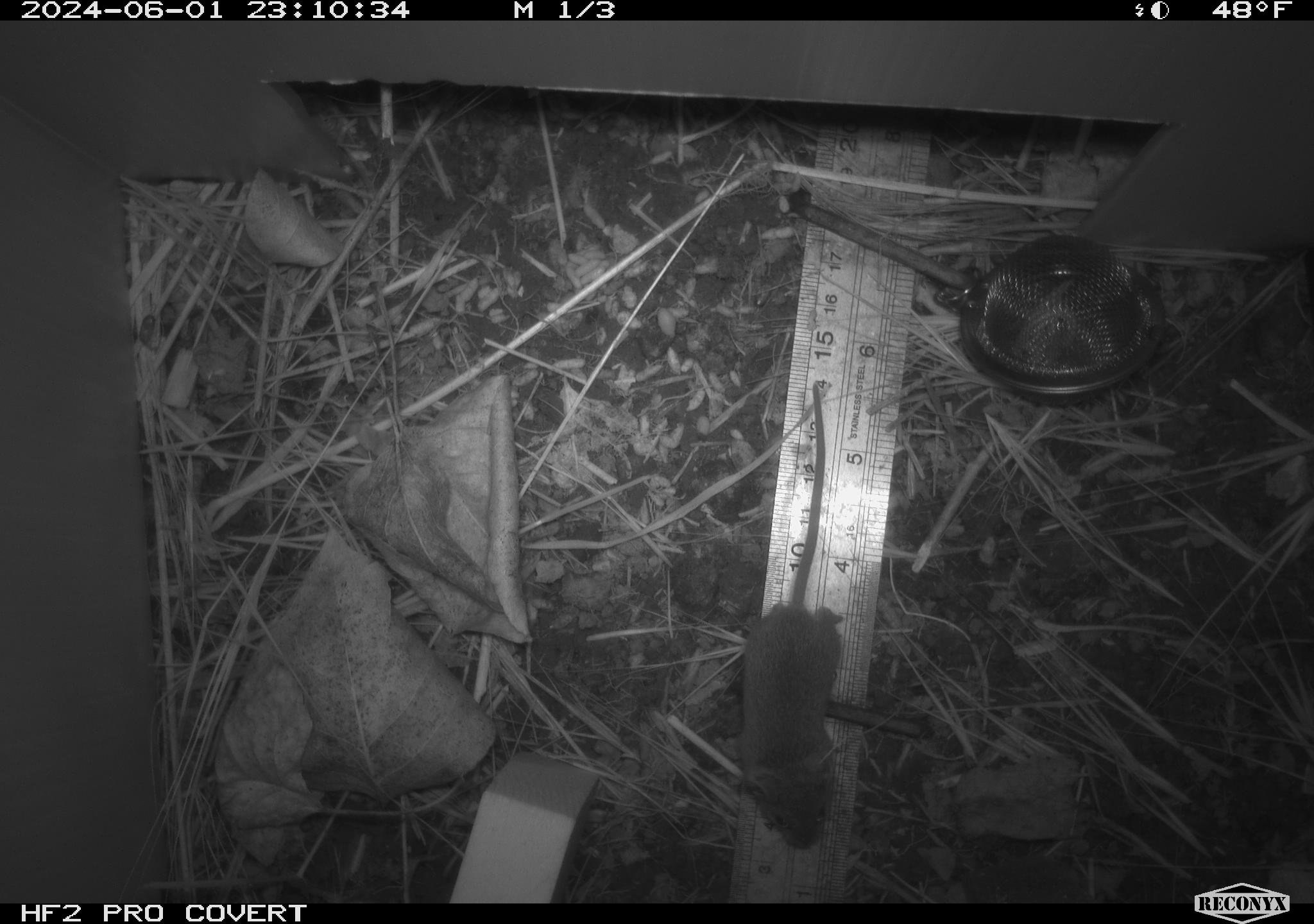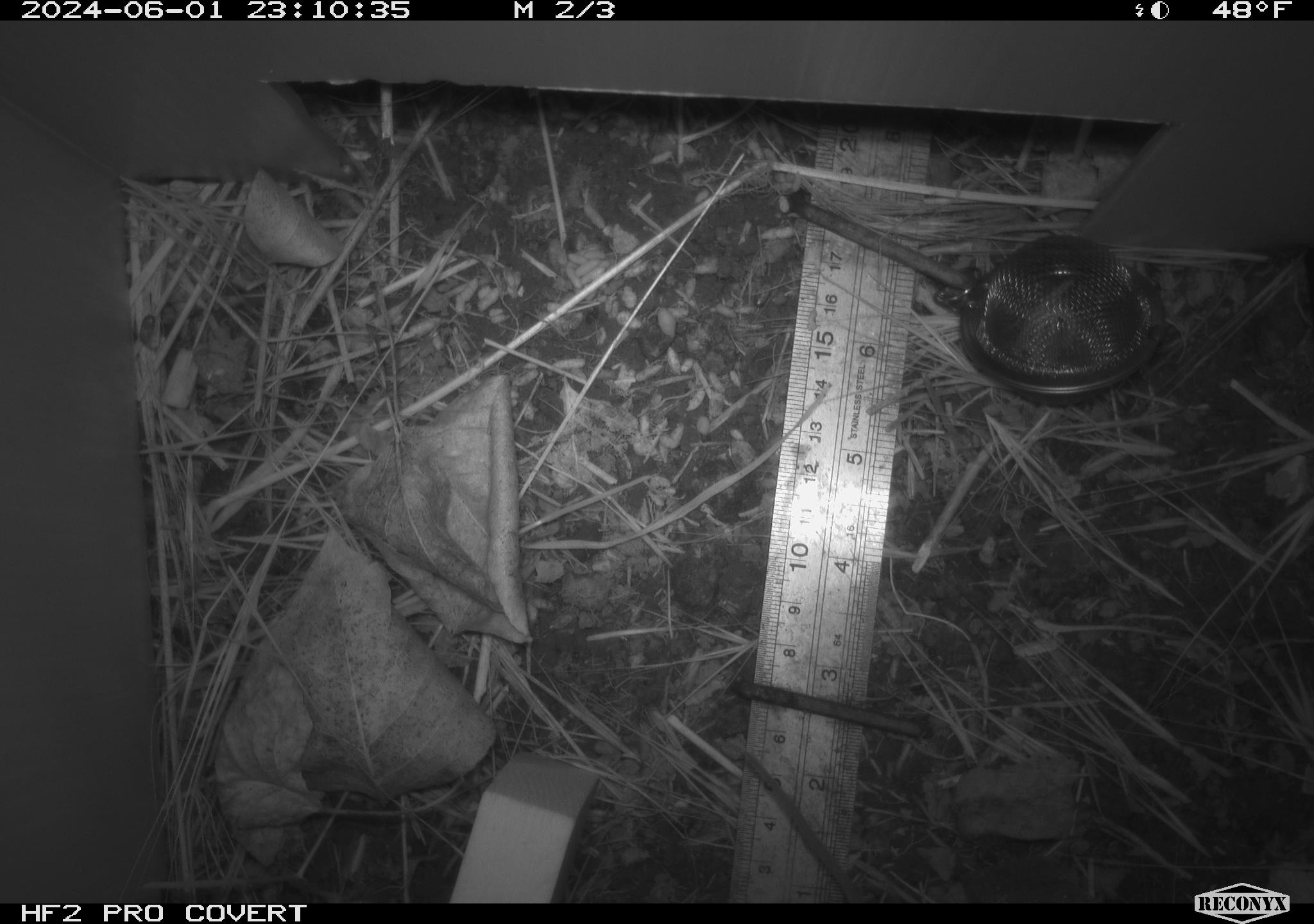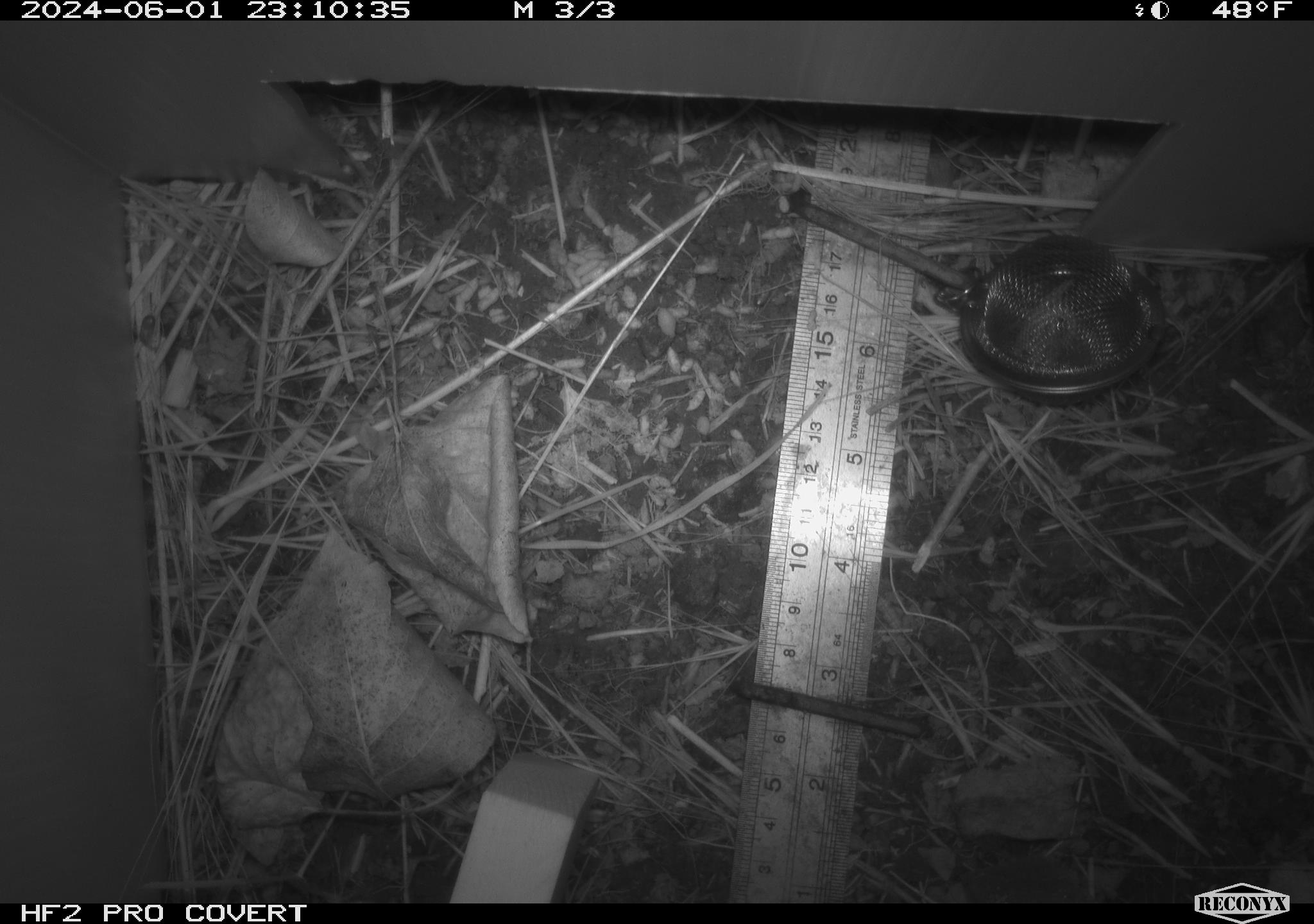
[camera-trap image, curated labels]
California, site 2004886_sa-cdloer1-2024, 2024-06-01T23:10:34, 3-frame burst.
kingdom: Animalia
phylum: Chordata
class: Mammalia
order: Rodentia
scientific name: Rodentia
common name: mouse species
Mouse species (Rodentia).